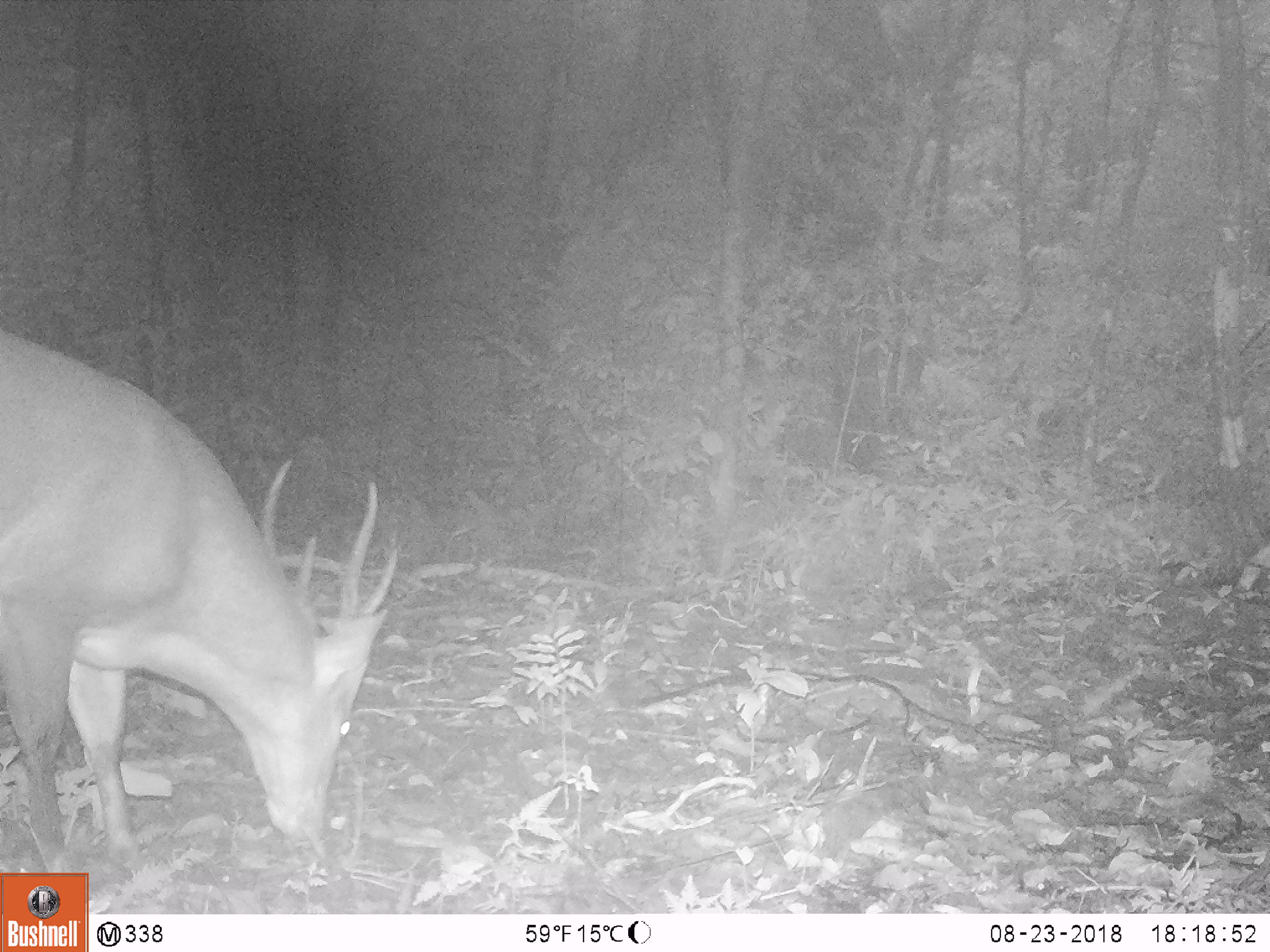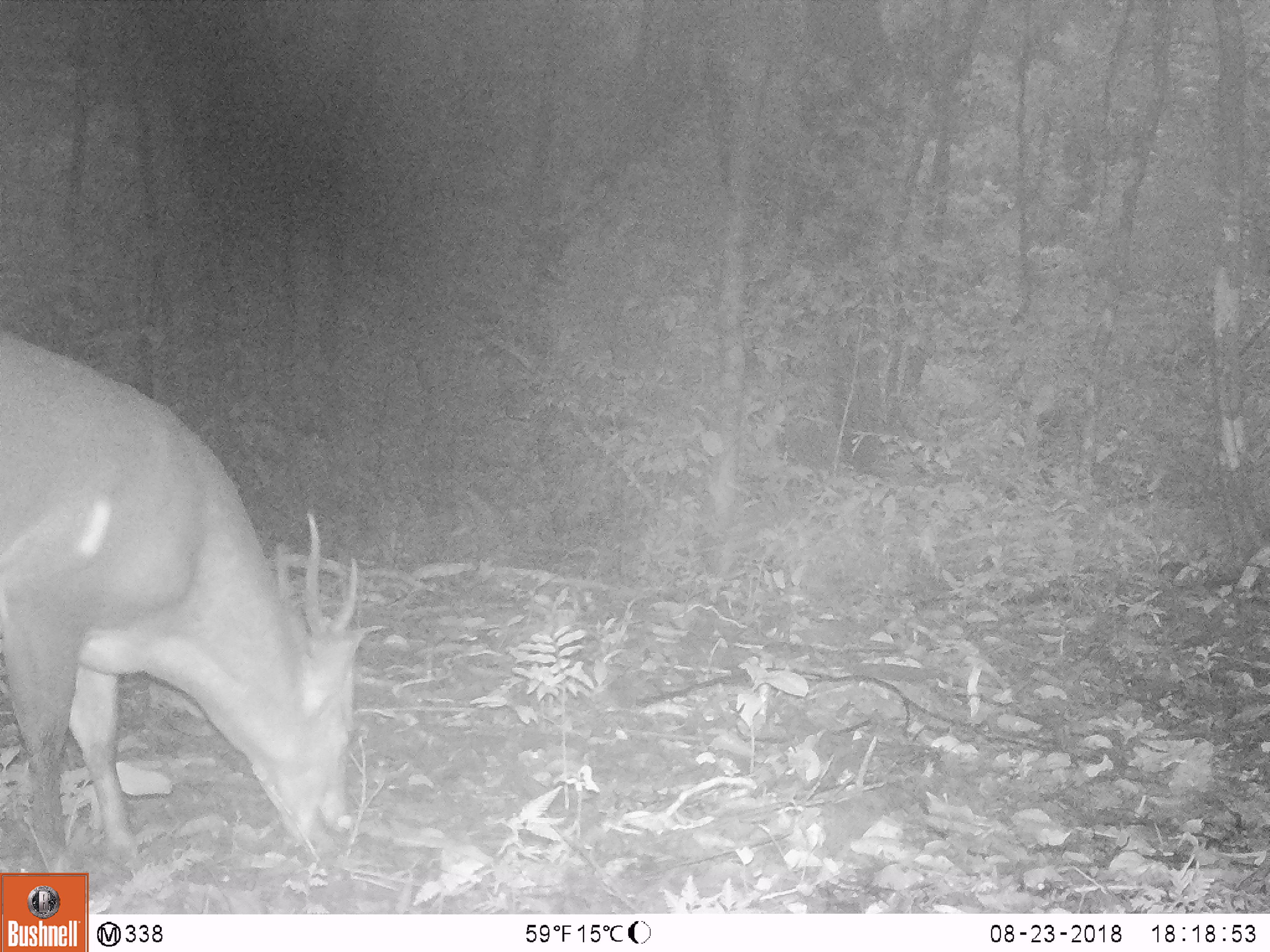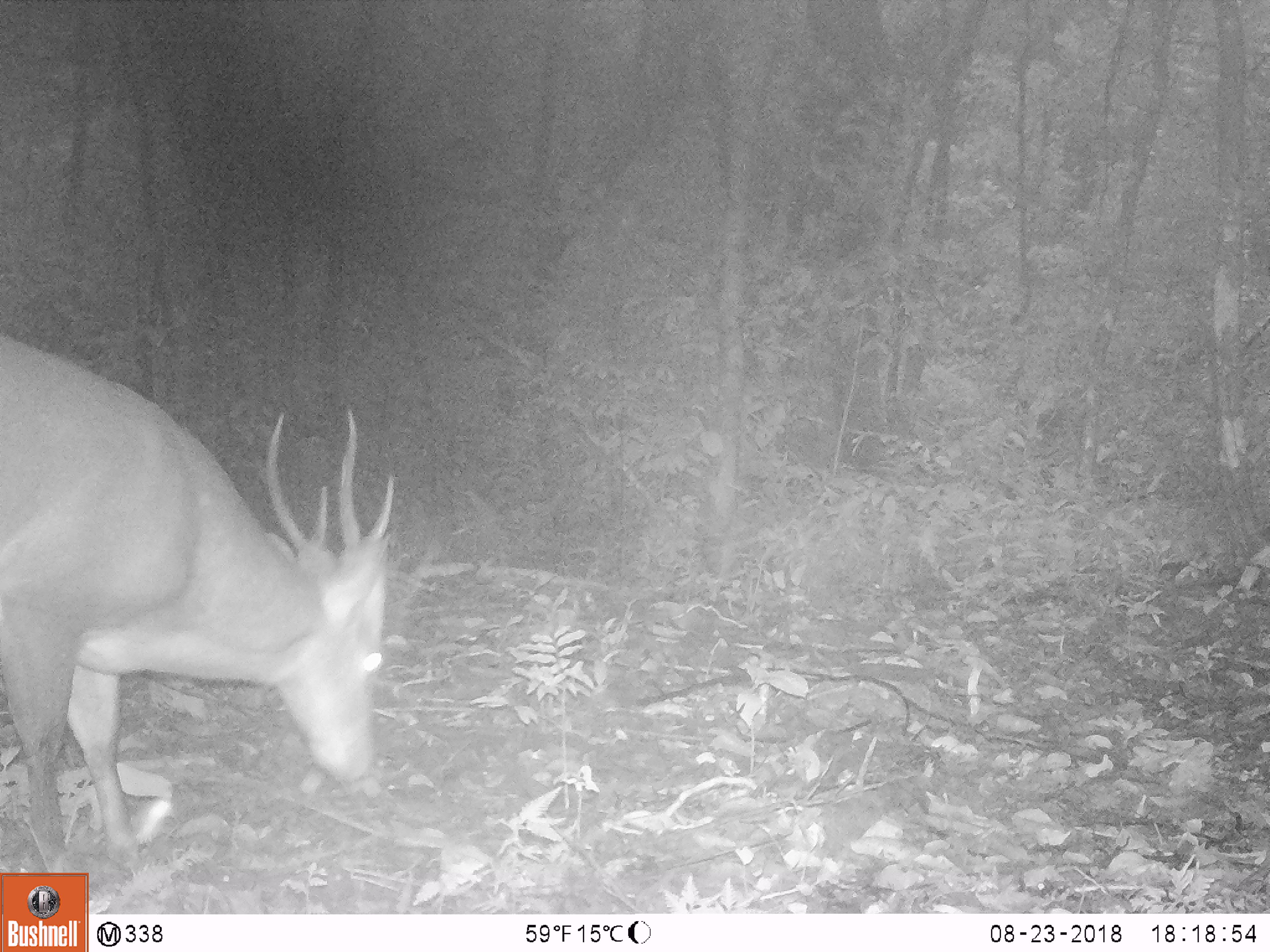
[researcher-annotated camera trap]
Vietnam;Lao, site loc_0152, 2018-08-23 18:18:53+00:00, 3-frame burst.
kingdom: Animalia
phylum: Chordata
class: Mammalia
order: Artiodactyla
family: Cervidae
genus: Muntiacus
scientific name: Muntiacus vuquangensis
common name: large-antlered muntjac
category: large antlered muntjac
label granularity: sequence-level